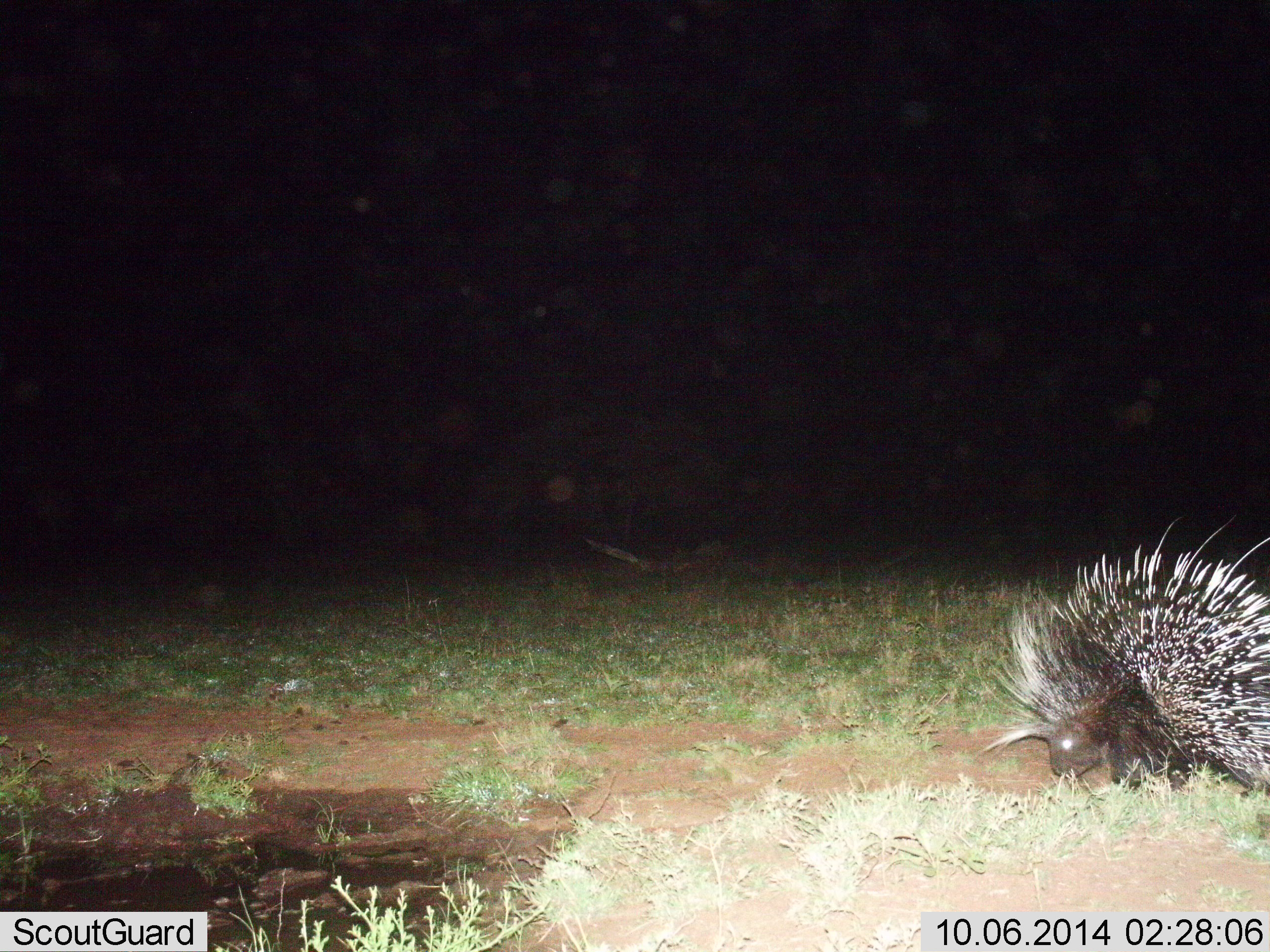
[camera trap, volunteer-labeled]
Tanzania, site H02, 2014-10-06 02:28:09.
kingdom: Animalia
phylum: Chordata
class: Mammalia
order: Rodentia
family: Hystricidae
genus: Hystrix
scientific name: Hystrix cristata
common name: crested porcupine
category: porcupine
Porcupine (crested porcupine) (Hystrix cristata), count 1. Behavior (volunteer vote fractions): standing 40%, resting 0%, moving 40%, interacting 0%. Young present (vote fraction): 0%. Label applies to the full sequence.